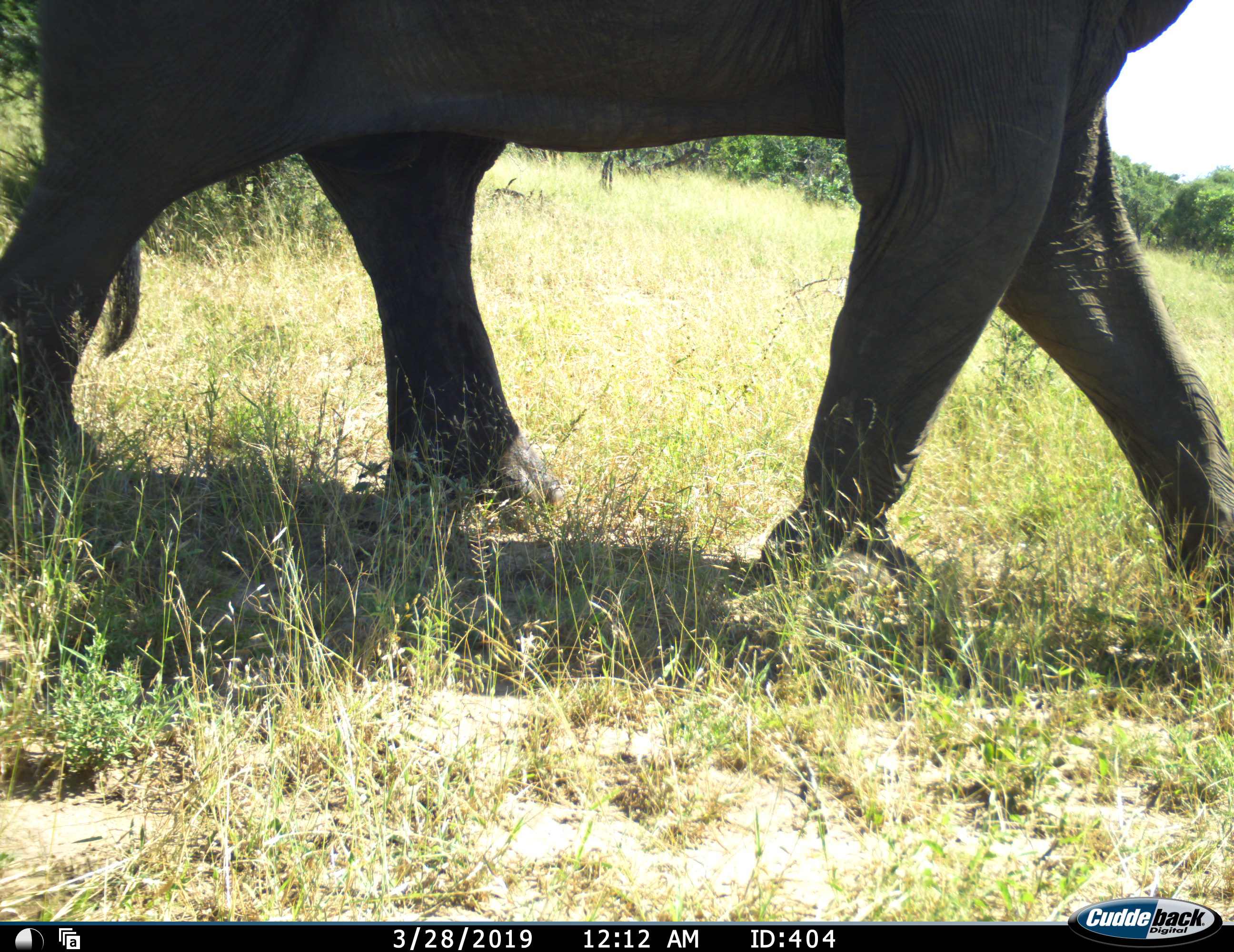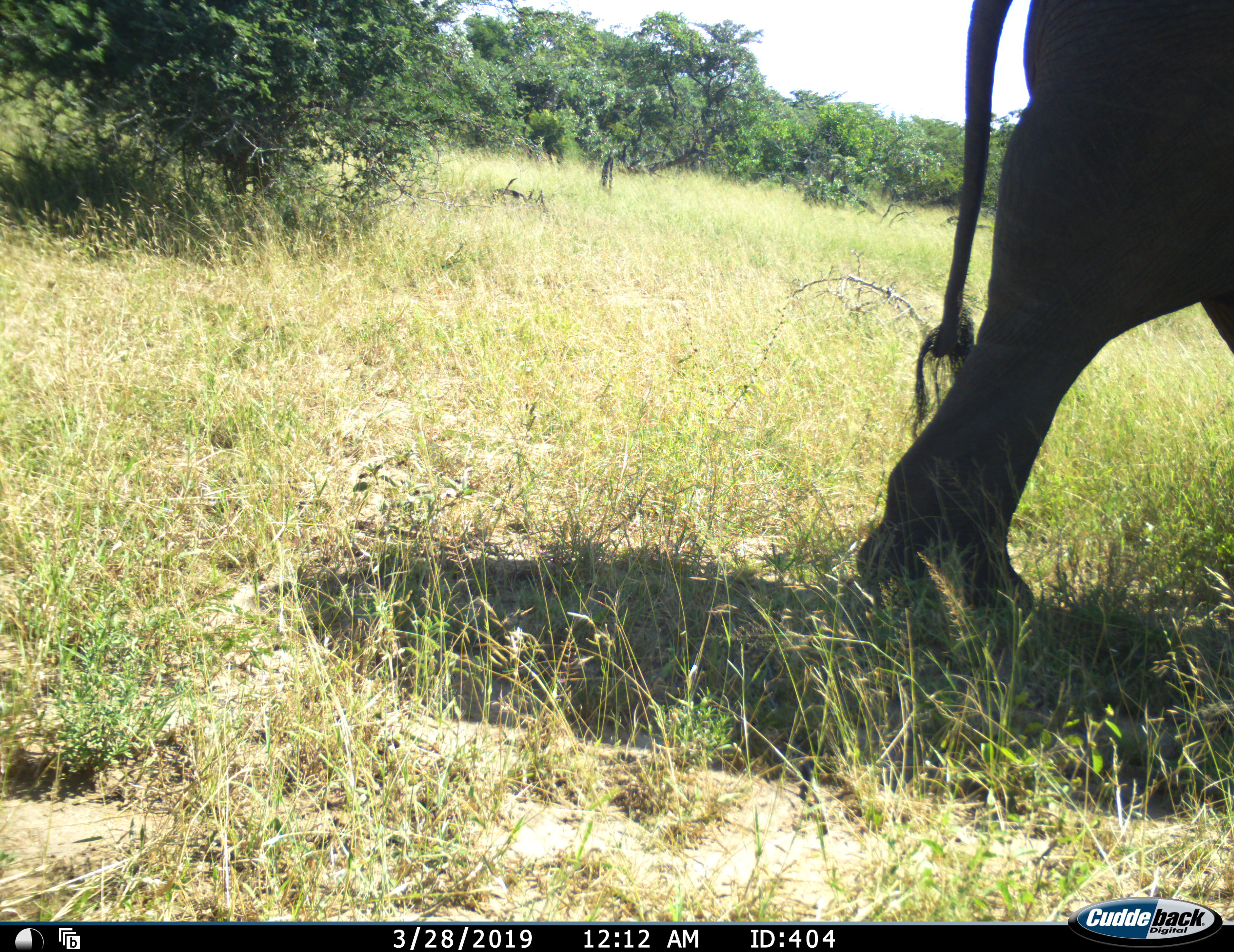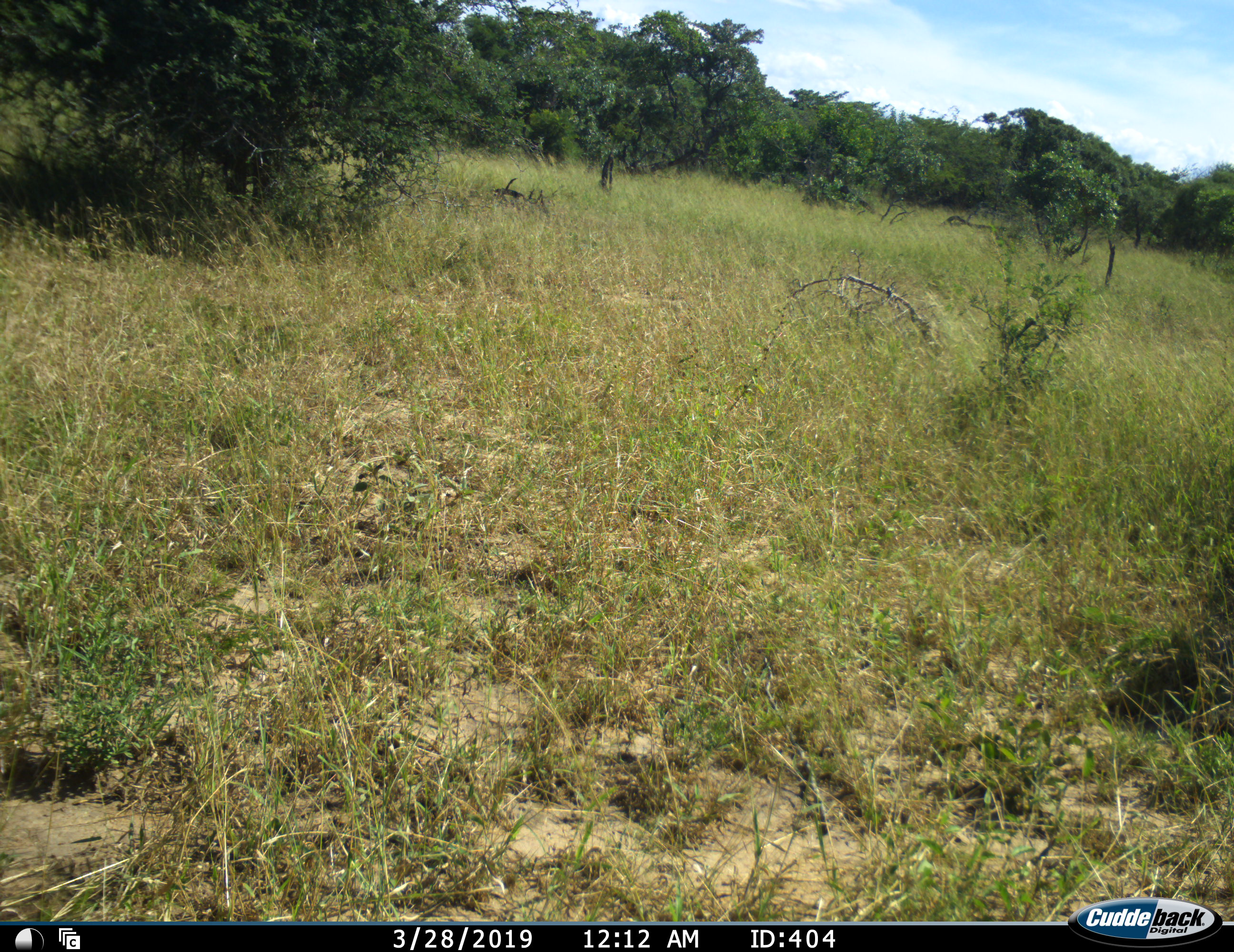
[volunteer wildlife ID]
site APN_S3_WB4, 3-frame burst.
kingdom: Animalia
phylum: Chordata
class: Mammalia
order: Proboscidea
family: Elephantidae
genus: Loxodonta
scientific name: Loxodonta africana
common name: african bush elephant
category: elephant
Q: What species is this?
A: Elephant (african bush elephant) (Loxodonta africana).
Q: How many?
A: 1.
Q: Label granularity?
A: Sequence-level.